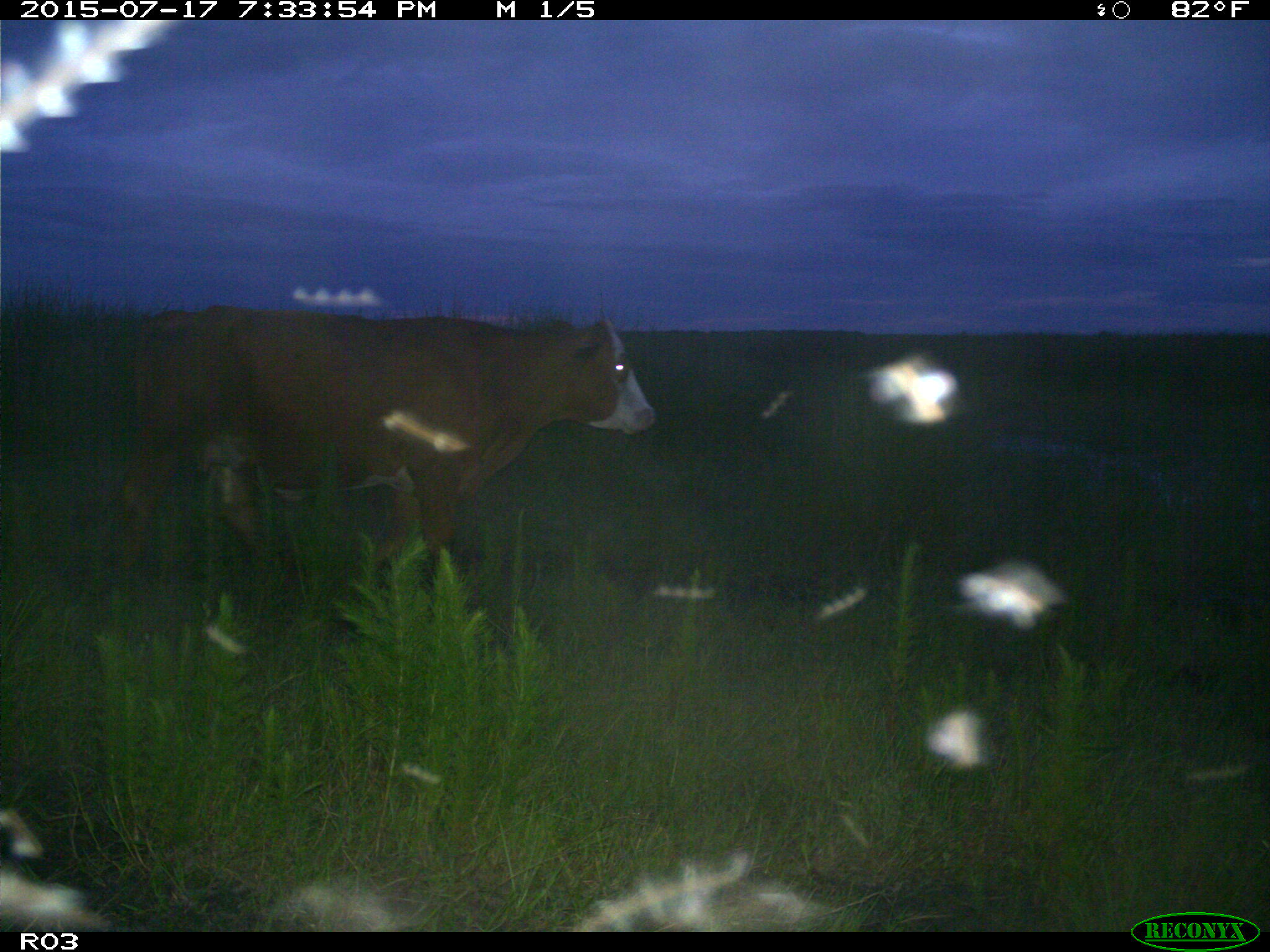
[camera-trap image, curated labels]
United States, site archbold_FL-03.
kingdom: Animalia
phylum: Chordata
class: Mammalia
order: Artiodactyla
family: Bovidae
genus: Bos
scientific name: Bos taurus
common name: domestic cow